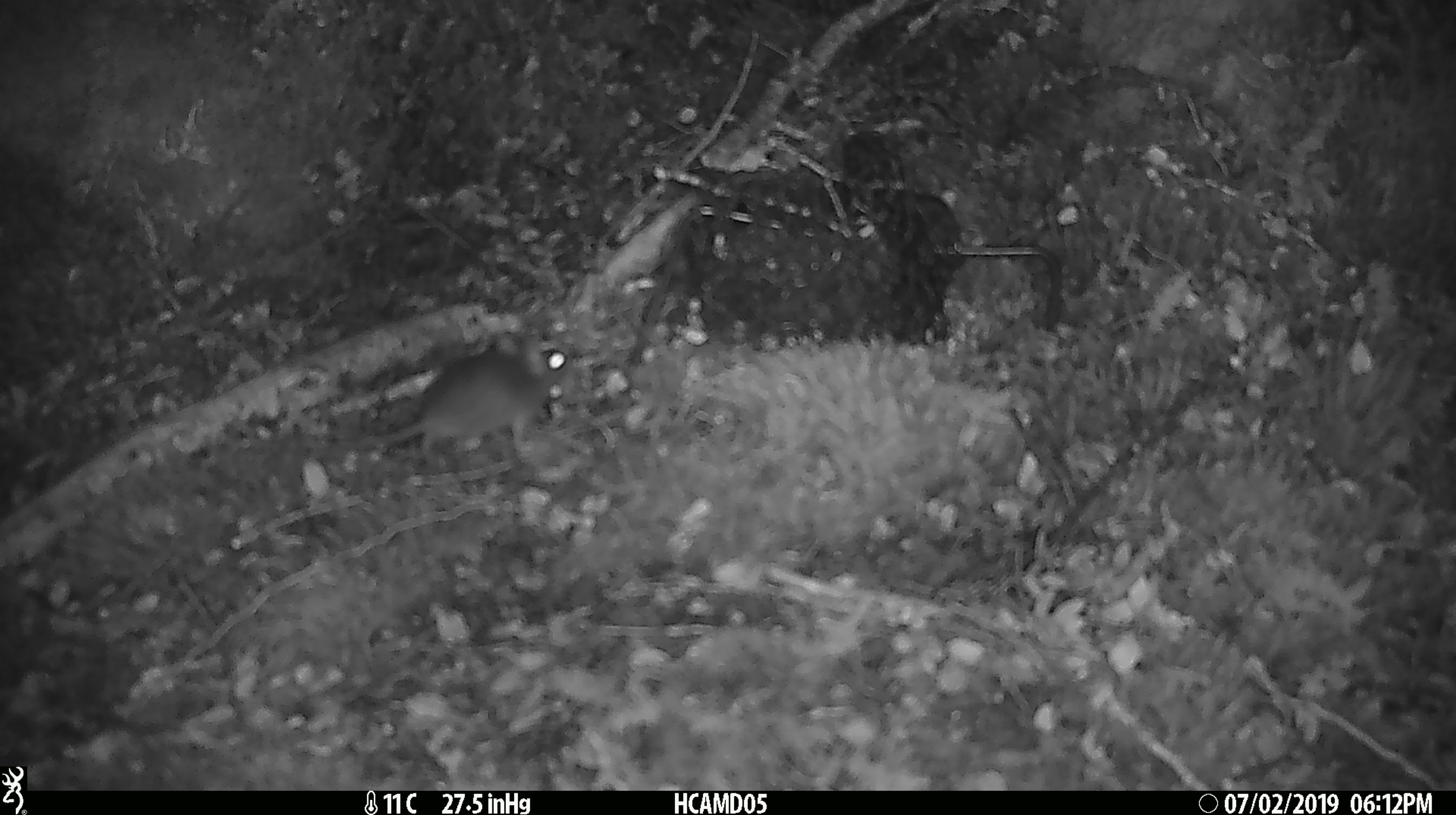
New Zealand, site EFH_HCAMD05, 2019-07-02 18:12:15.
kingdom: Animalia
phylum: Chordata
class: Mammalia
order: Rodentia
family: Muridae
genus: Mus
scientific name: Mus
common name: mouse